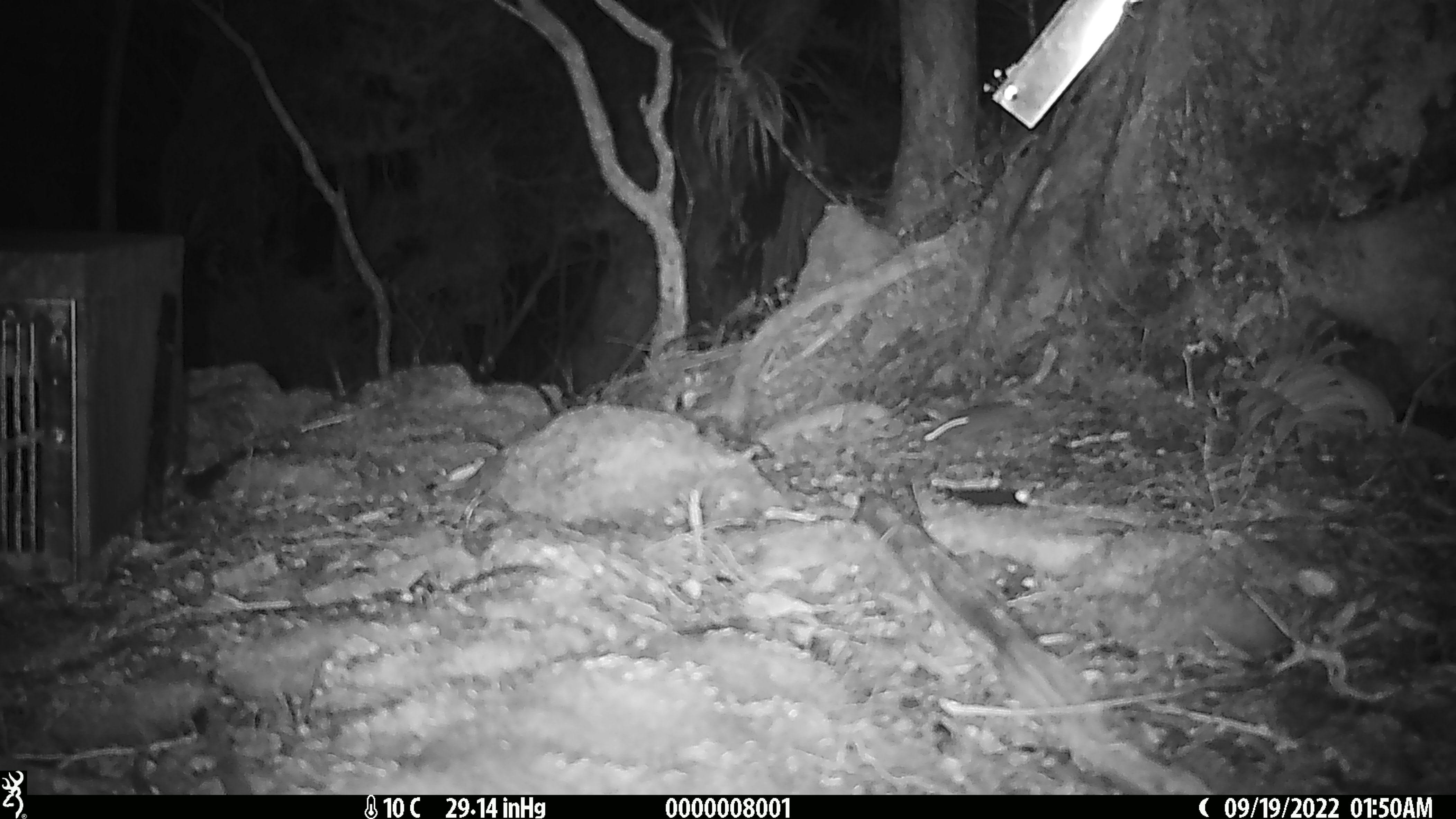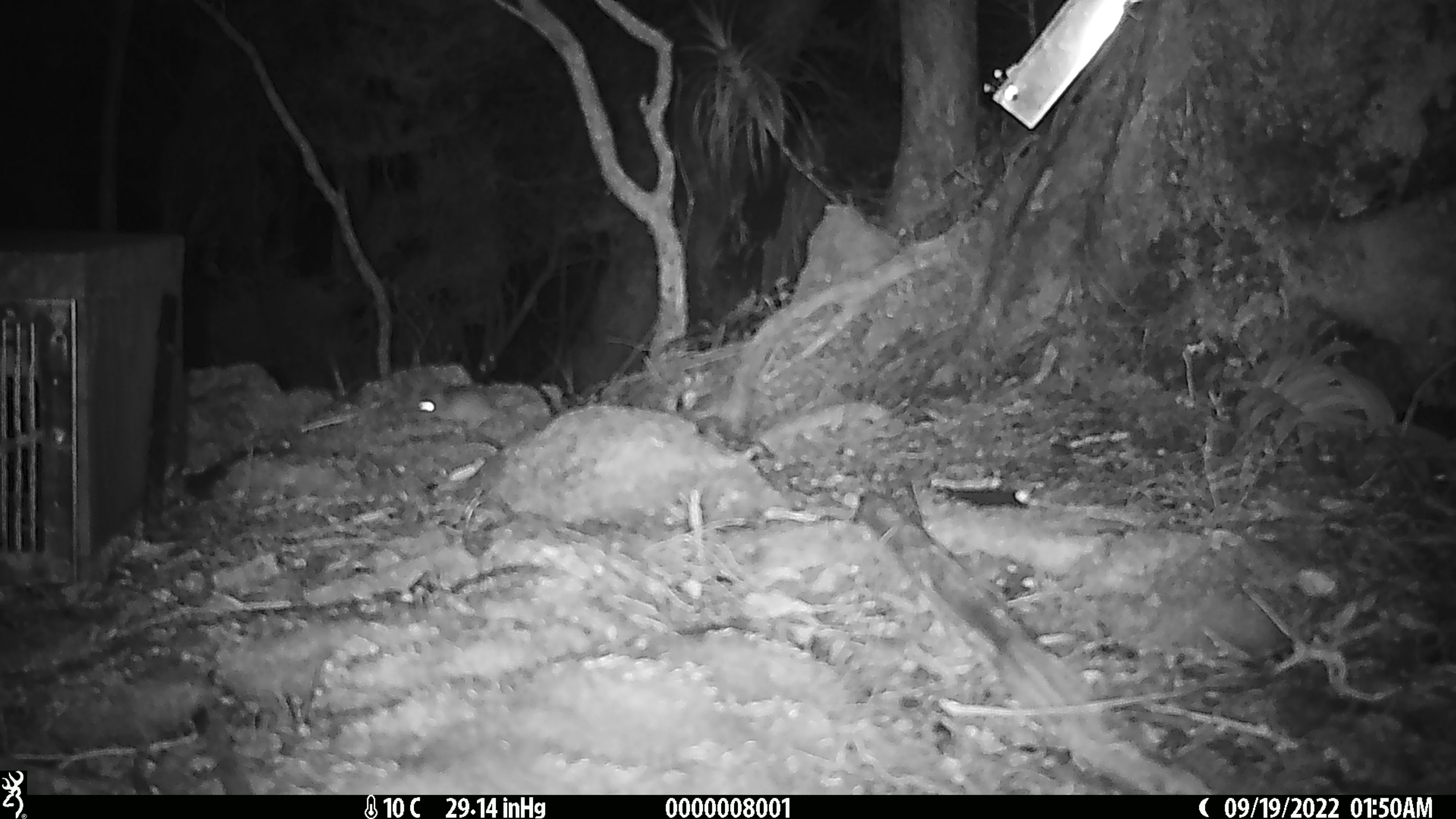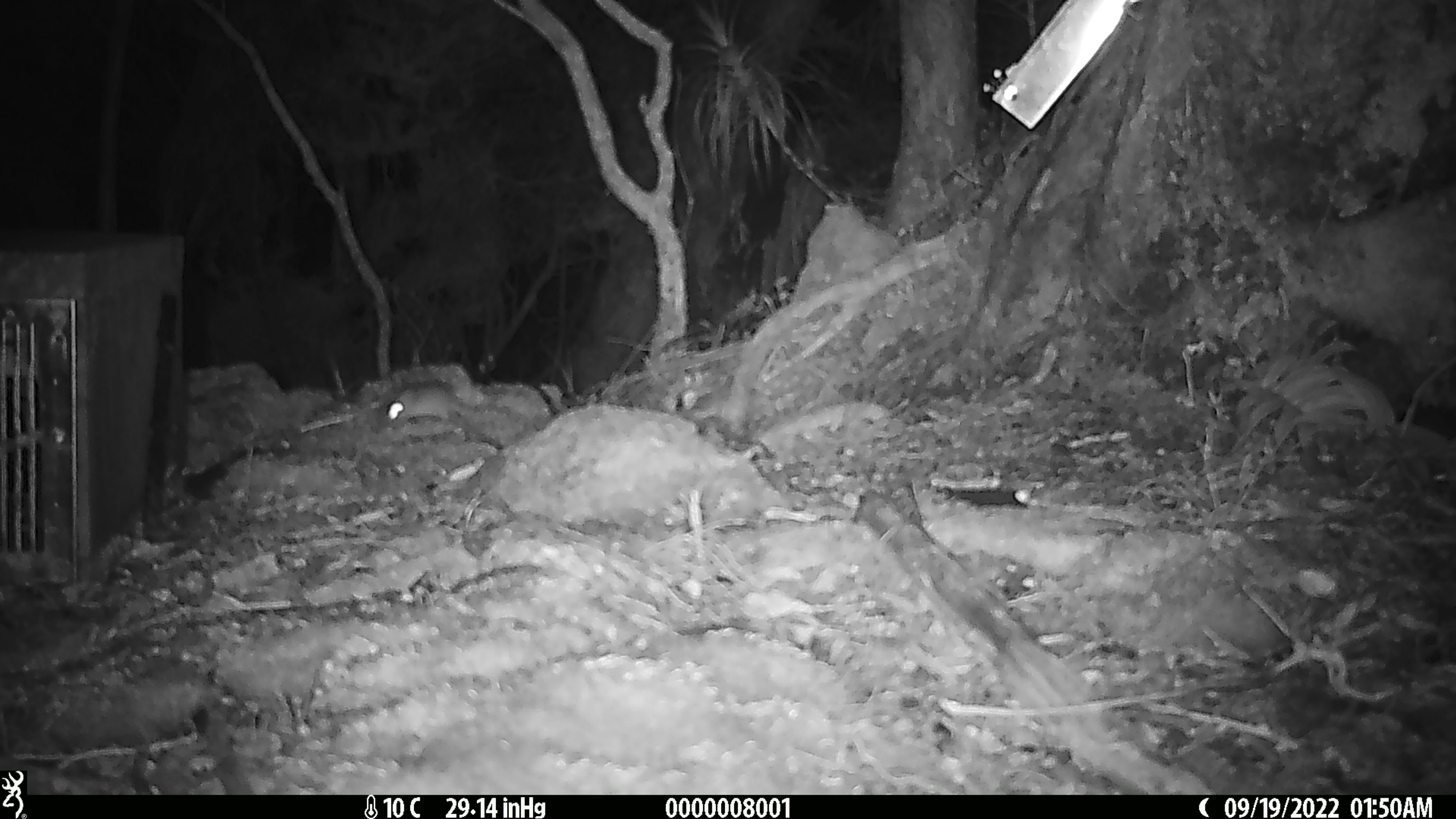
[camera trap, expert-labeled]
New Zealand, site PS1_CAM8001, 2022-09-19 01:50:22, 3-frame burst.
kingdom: Animalia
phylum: Chordata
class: Mammalia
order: Rodentia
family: Muridae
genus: Mus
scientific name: Mus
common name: mouse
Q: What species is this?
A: Mouse (Mus).